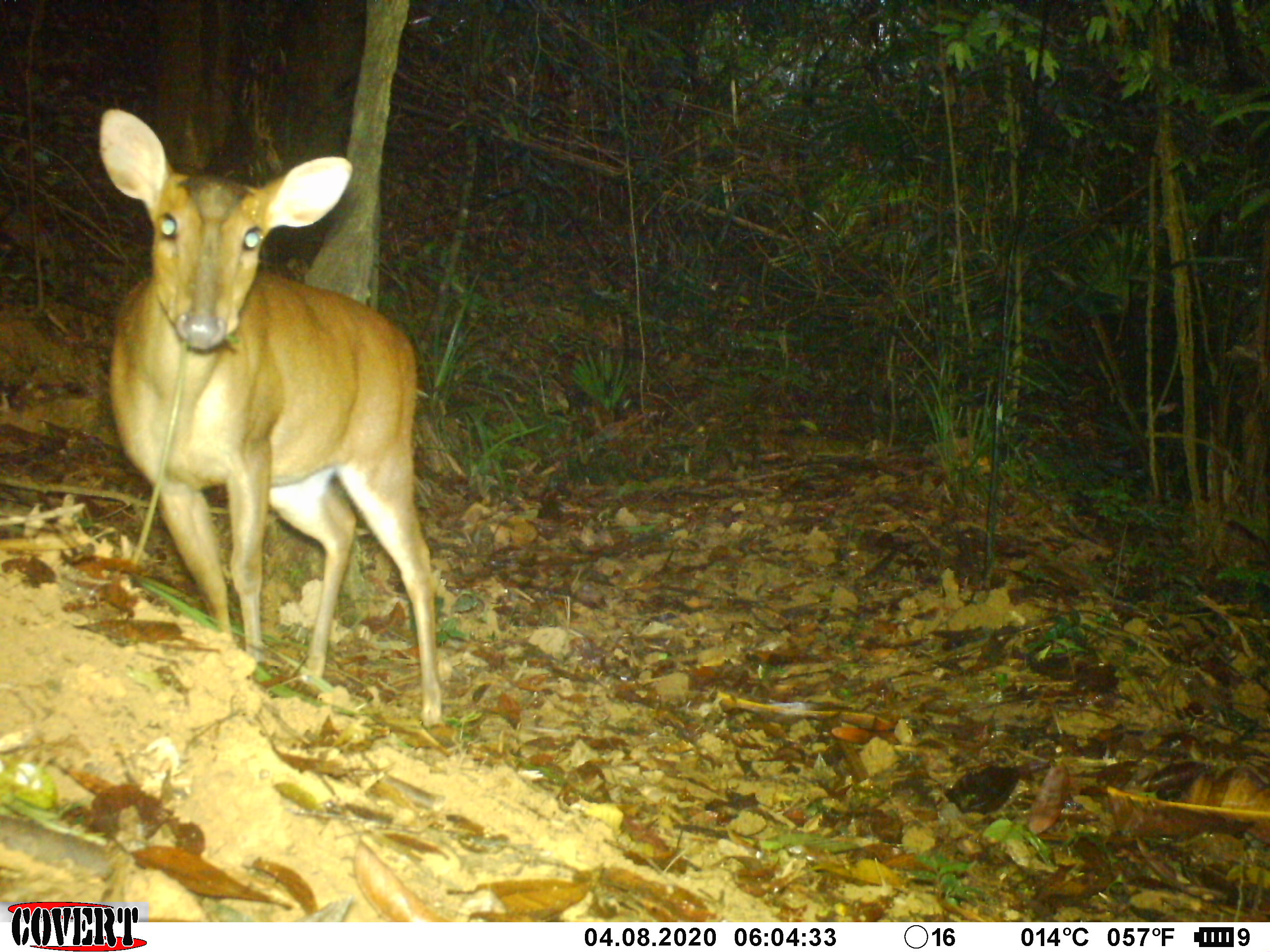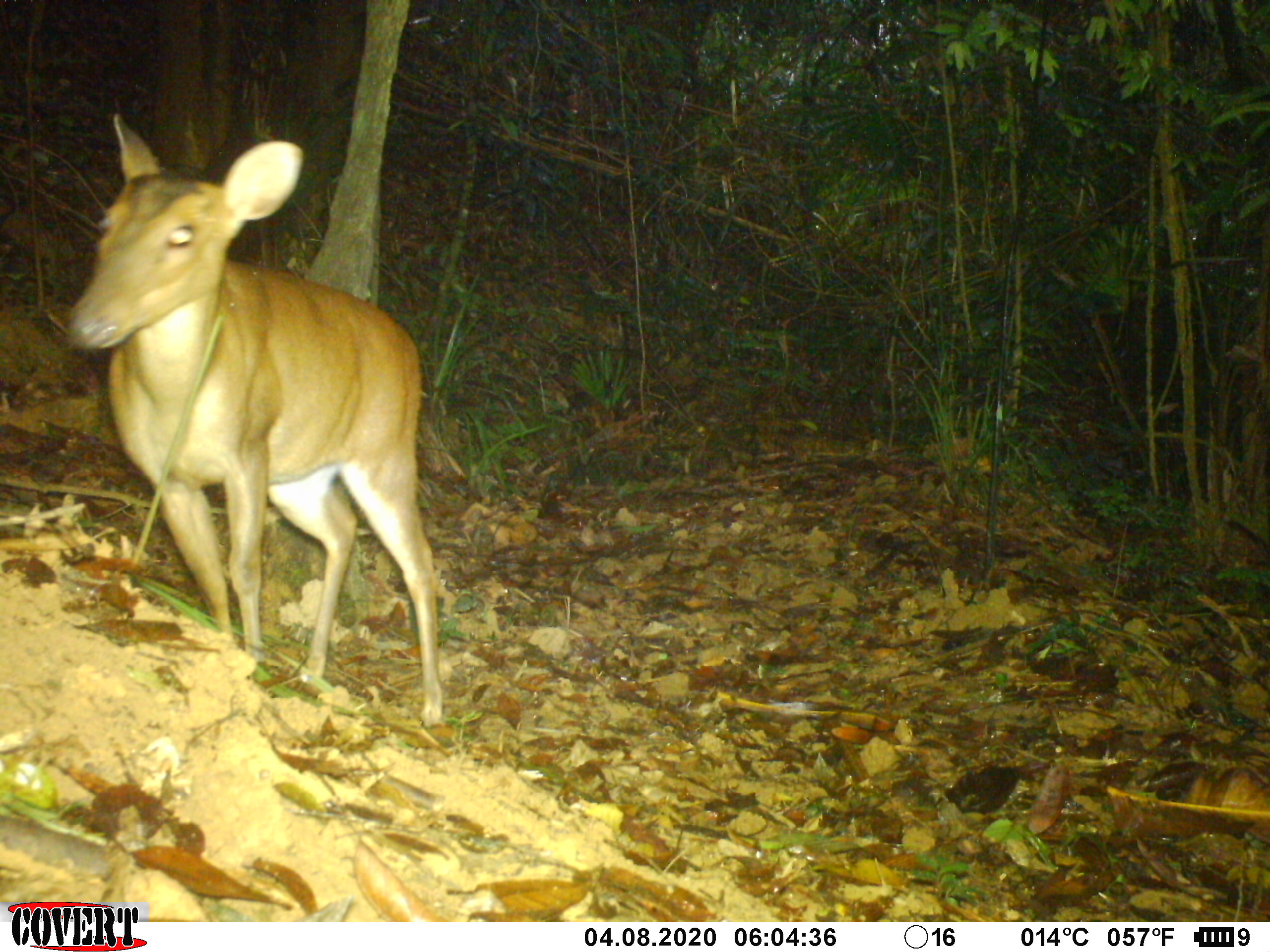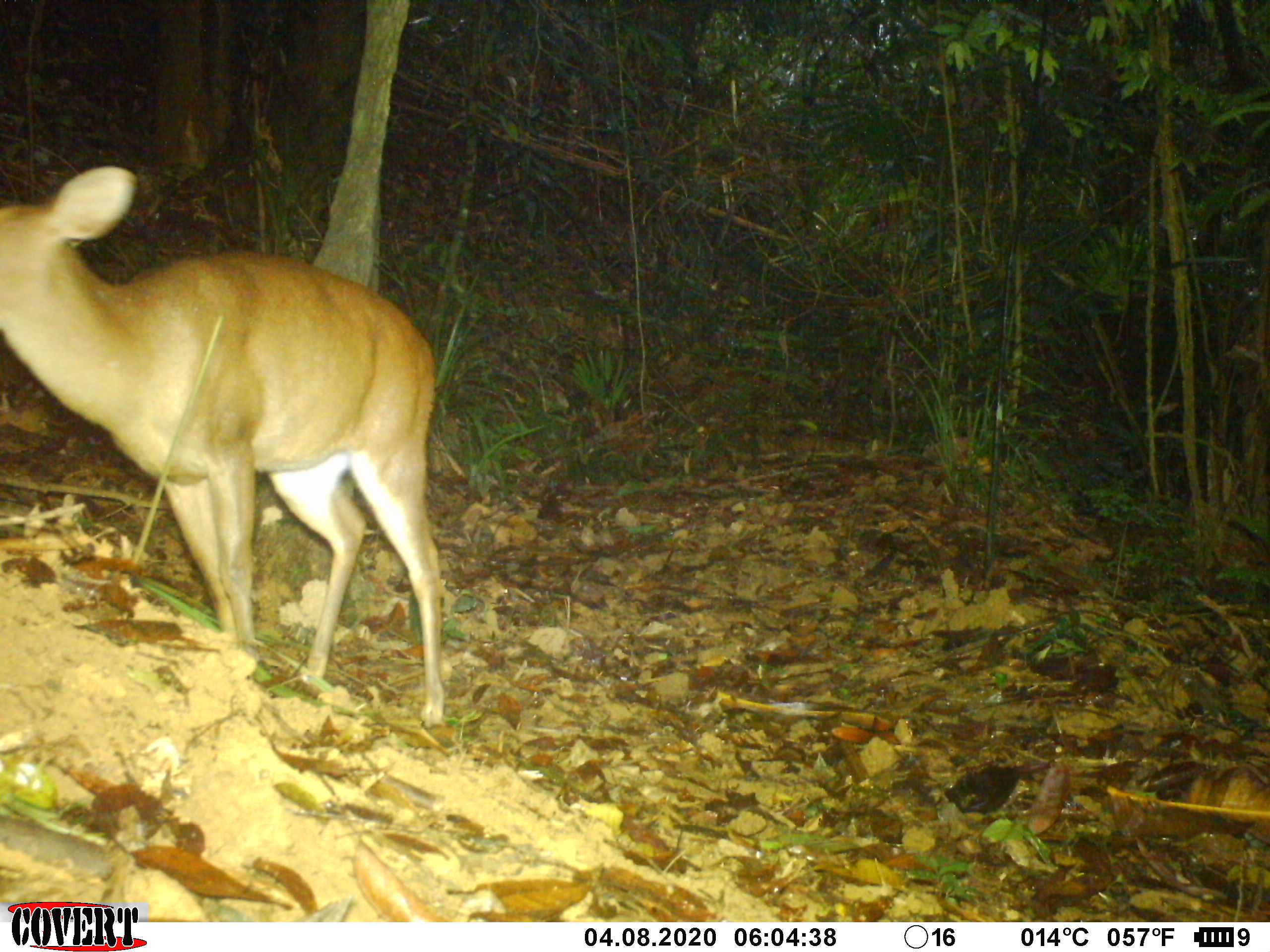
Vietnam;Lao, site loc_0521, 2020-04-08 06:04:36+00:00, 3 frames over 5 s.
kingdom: Animalia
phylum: Chordata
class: Mammalia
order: Artiodactyla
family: Cervidae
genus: Muntiacus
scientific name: Muntiacus vuquangensis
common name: large-antlered muntjac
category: large antlered muntjac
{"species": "large antlered muntjac (large-antlered muntjac) (Muntiacus vuquangensis)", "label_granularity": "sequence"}